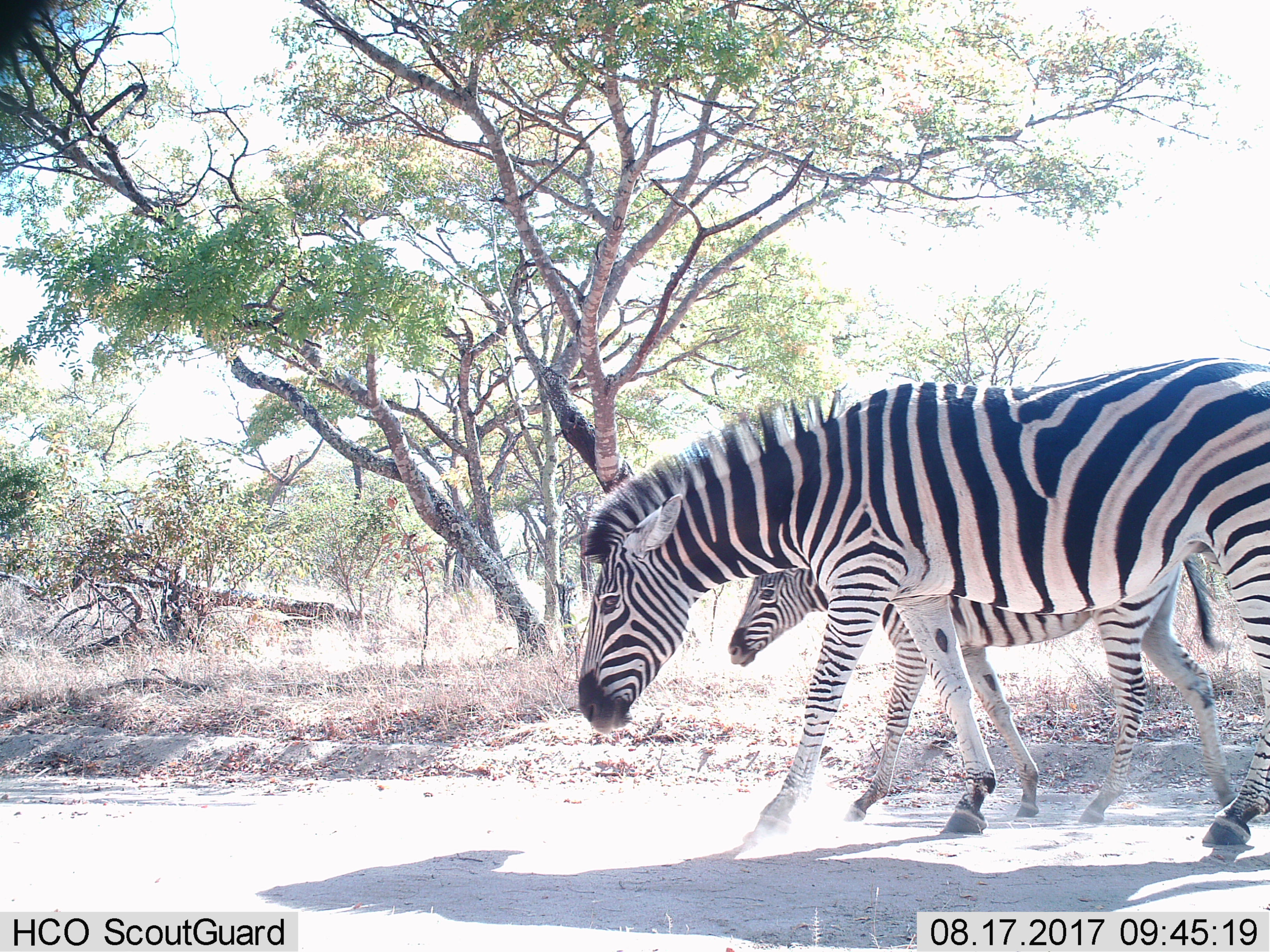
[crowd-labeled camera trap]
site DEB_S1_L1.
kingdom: Animalia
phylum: Chordata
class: Mammalia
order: Perissodactyla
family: Equidae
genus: Equus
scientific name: Equus quagga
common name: plains zebra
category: zebraplains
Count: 2.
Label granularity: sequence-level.